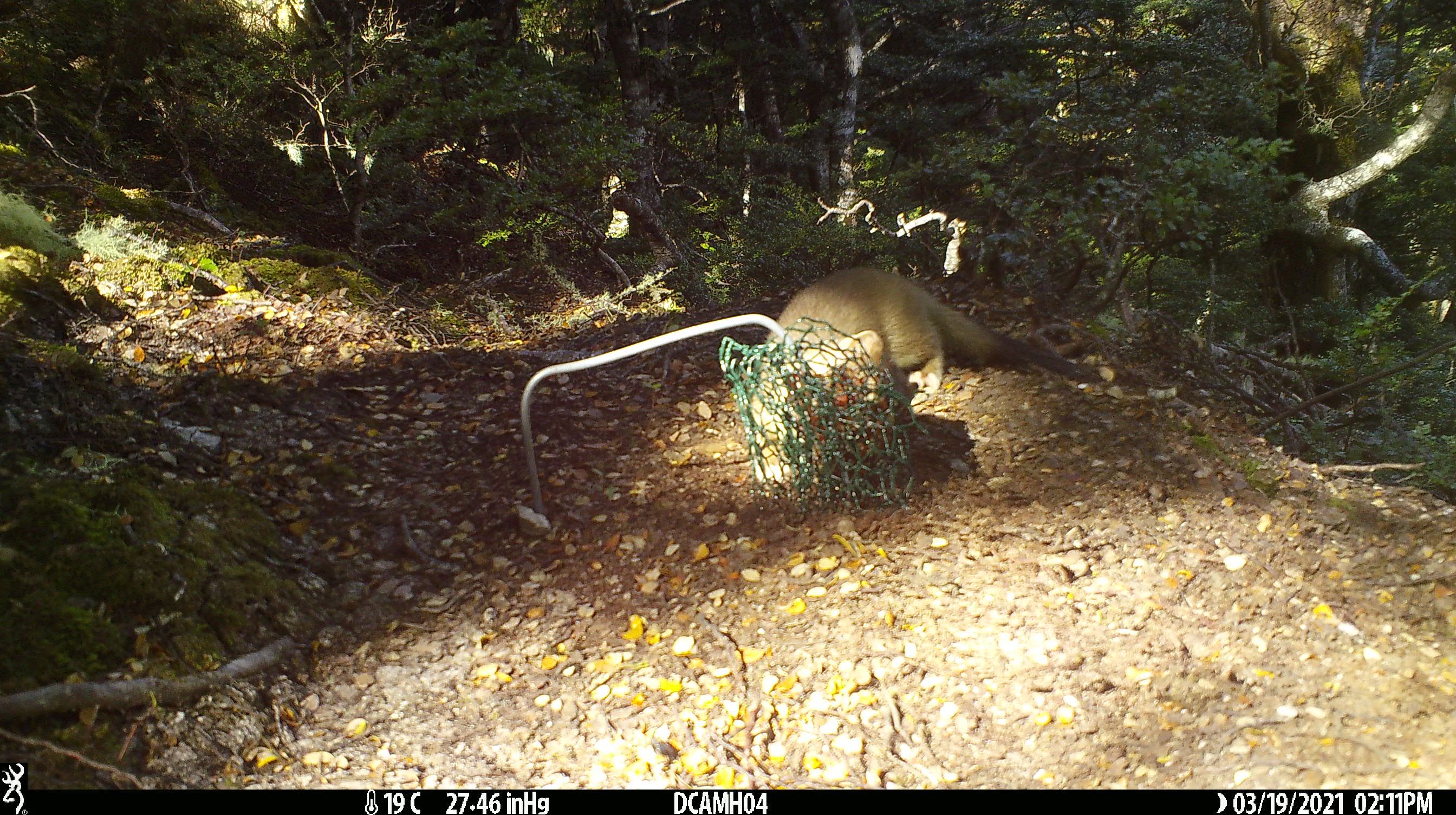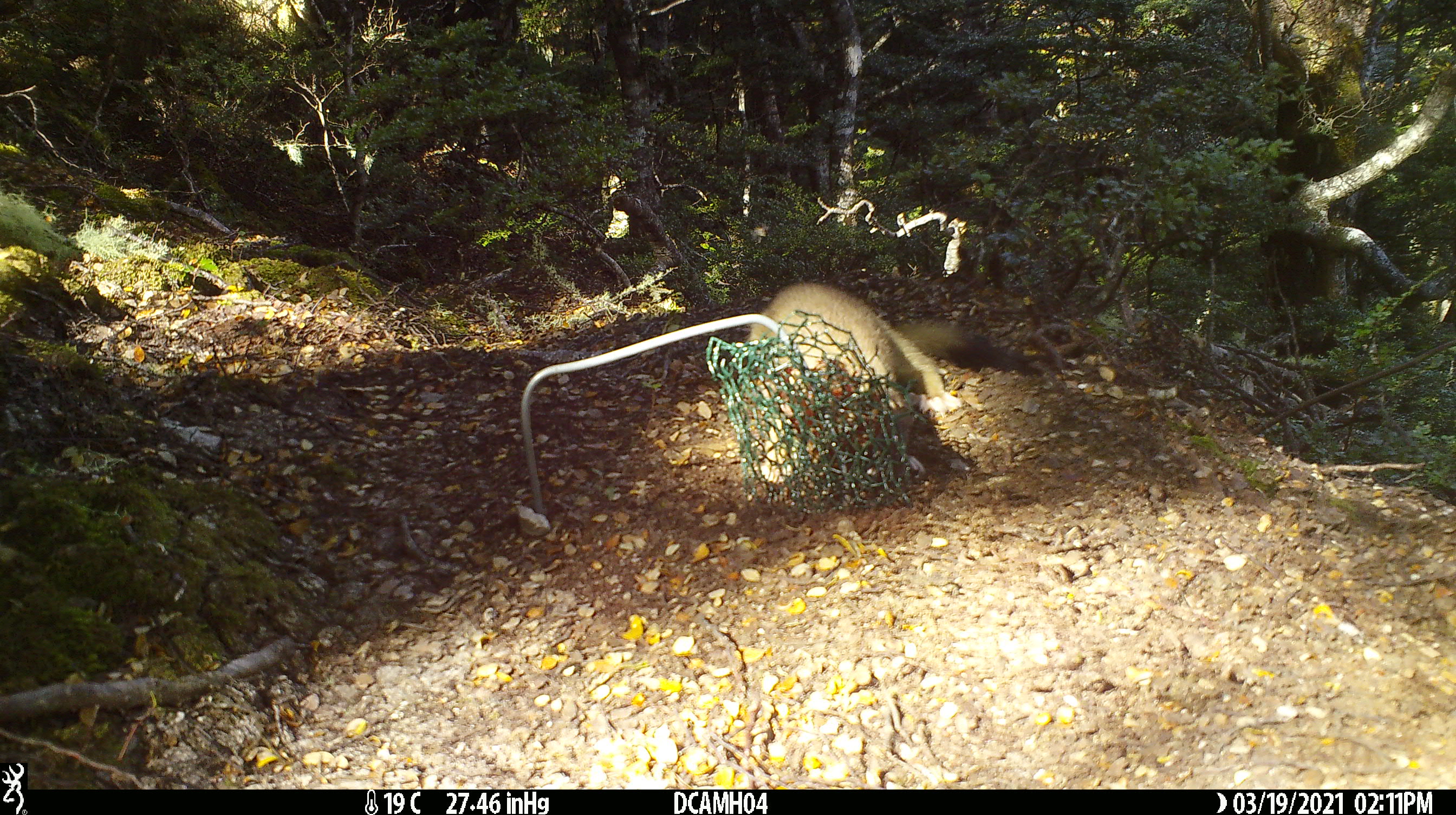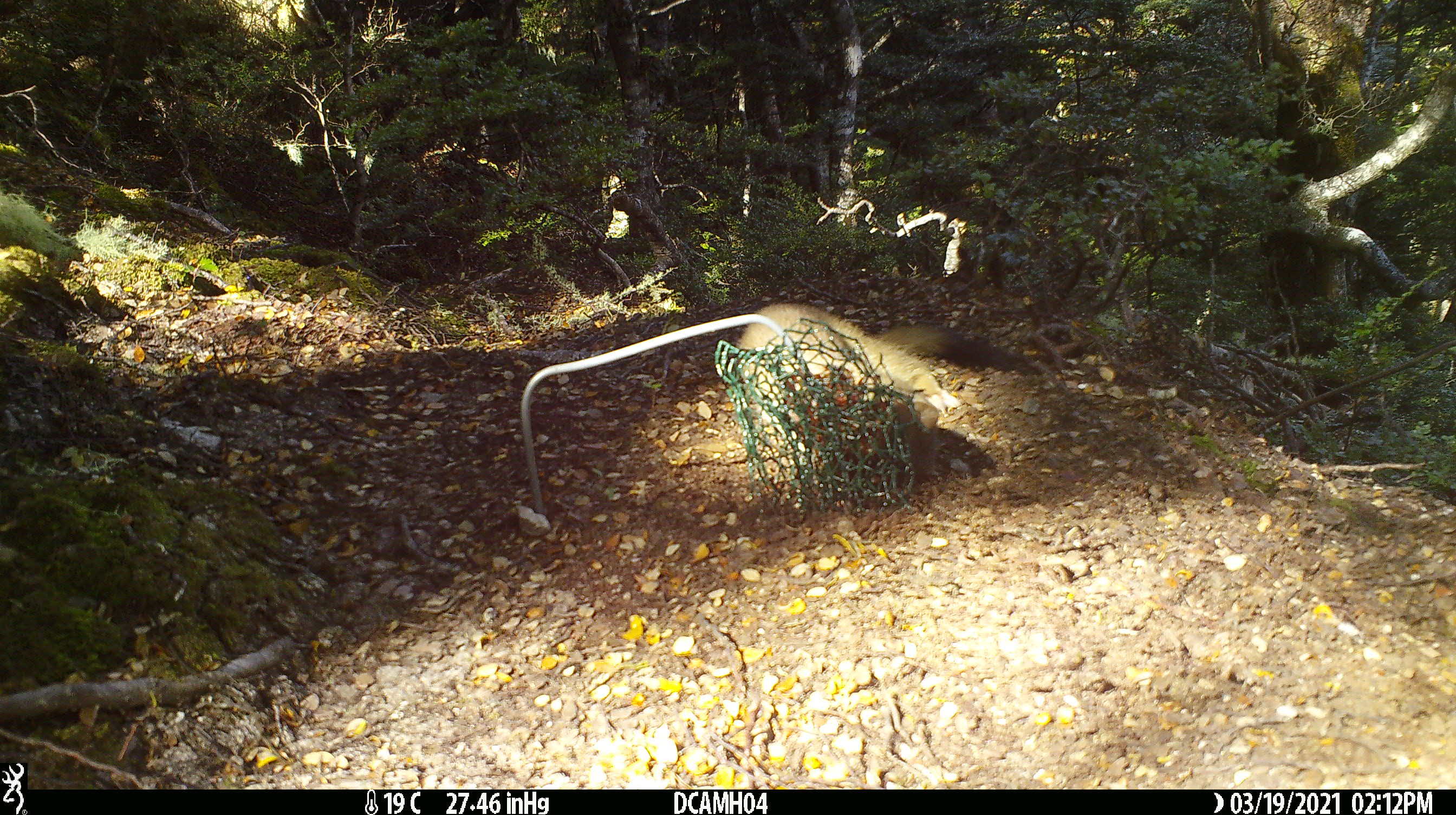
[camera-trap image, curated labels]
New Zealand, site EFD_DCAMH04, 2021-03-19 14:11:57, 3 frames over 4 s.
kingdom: Animalia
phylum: Chordata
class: Mammalia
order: Carnivora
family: Mustelidae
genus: Mustela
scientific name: Mustela erminea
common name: stoat